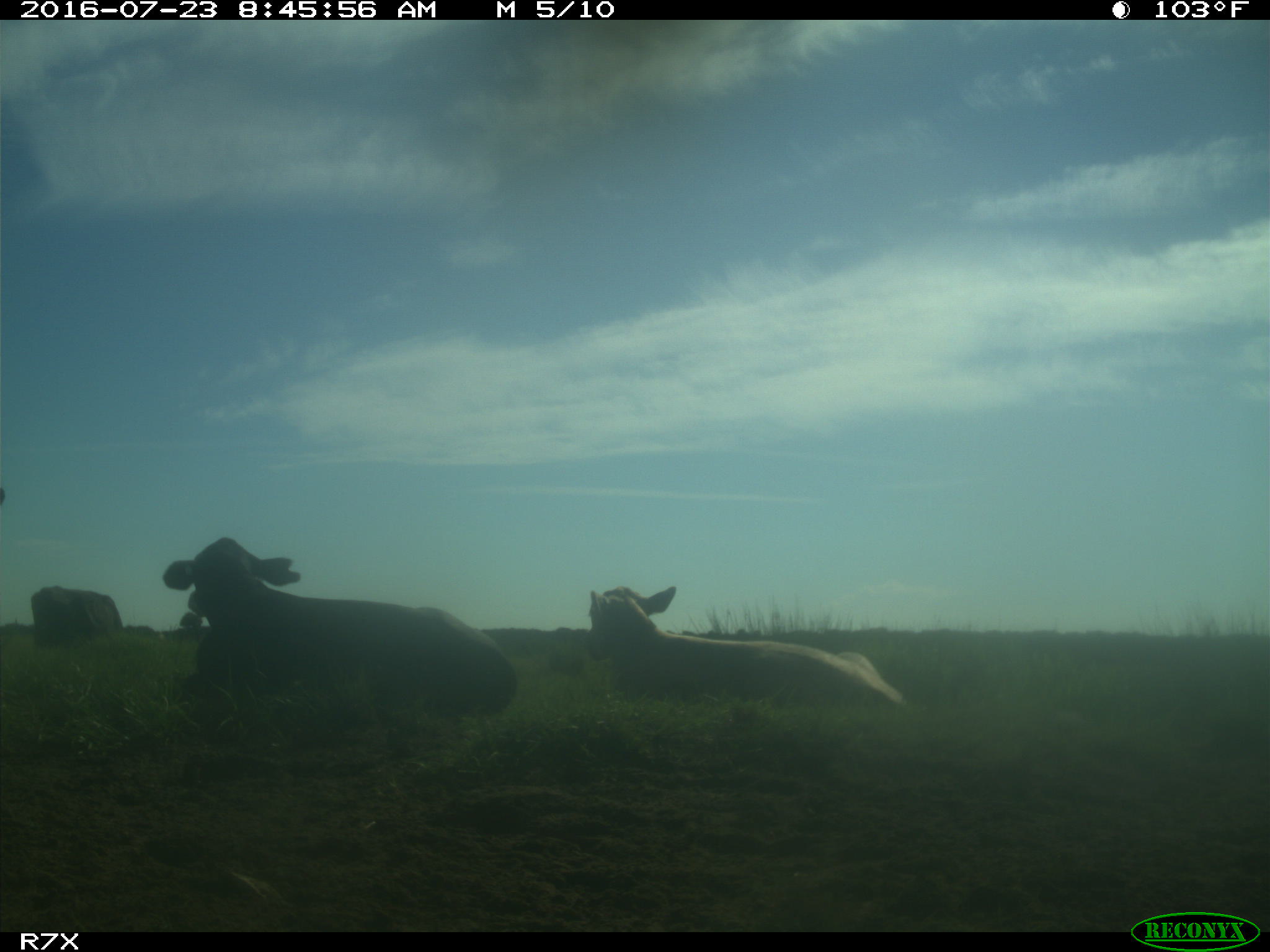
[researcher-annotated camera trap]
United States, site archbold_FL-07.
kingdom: Animalia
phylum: Chordata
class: Mammalia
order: Artiodactyla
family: Bovidae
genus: Bos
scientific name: Bos taurus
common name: domestic cow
Bos taurus (domestic cow).